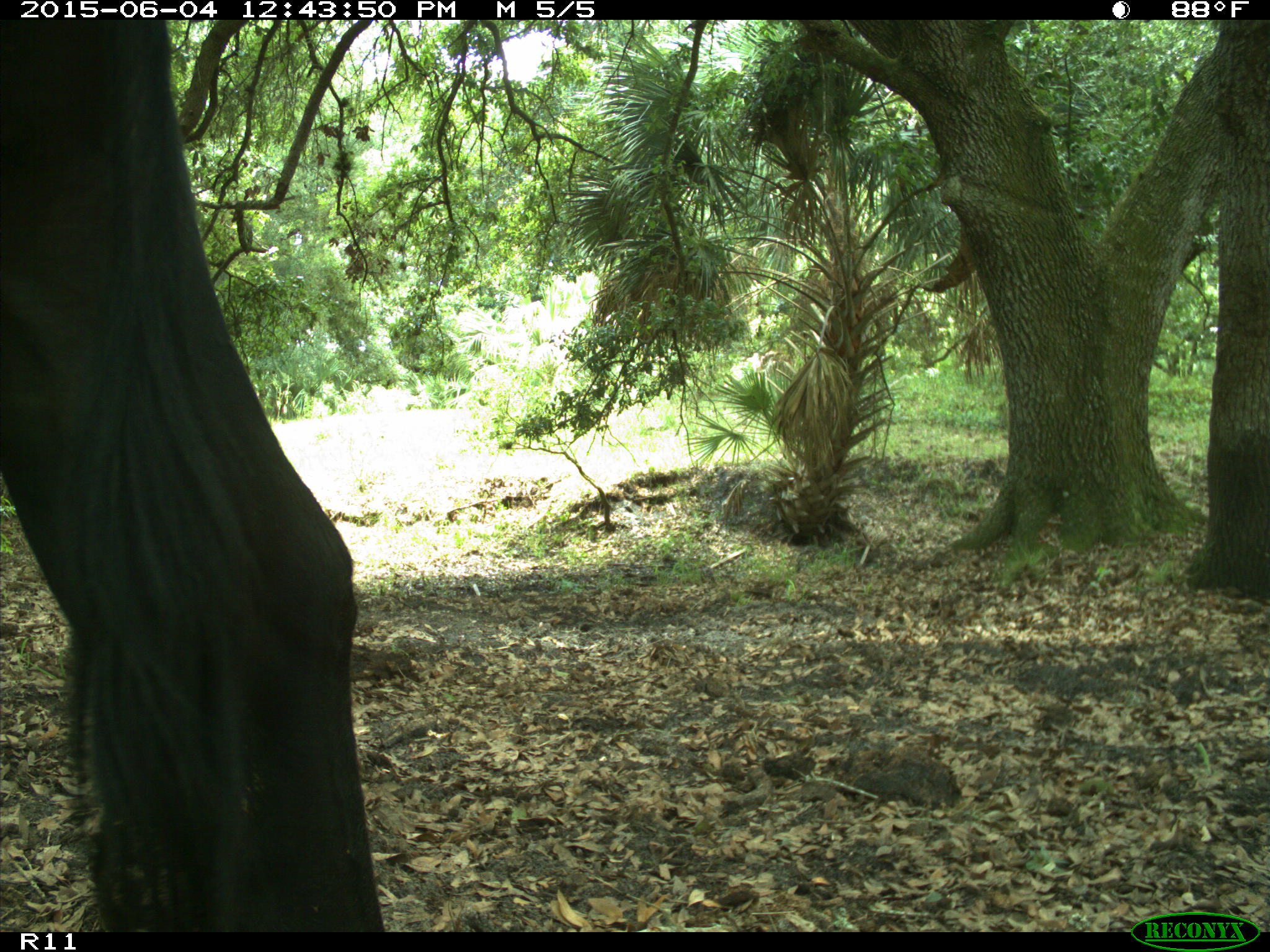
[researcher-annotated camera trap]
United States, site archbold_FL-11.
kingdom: Animalia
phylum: Chordata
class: Mammalia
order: Artiodactyla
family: Bovidae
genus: Bos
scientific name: Bos taurus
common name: domestic cow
Bos taurus (domestic cow).